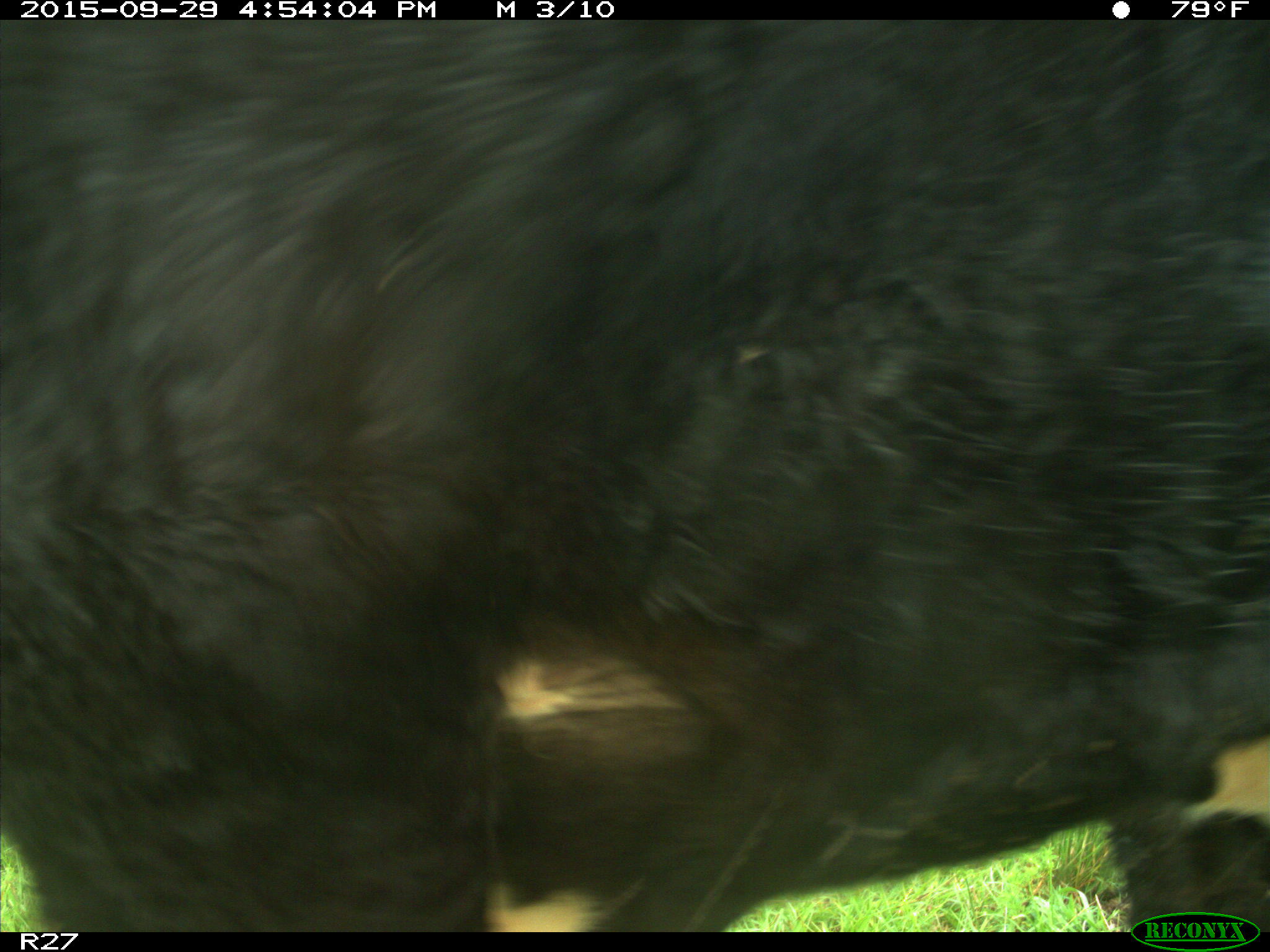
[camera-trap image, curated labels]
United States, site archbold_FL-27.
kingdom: Animalia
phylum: Chordata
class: Mammalia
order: Artiodactyla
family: Bovidae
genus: Bos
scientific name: Bos taurus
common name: domestic cow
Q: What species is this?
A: Bos taurus (domestic cow).